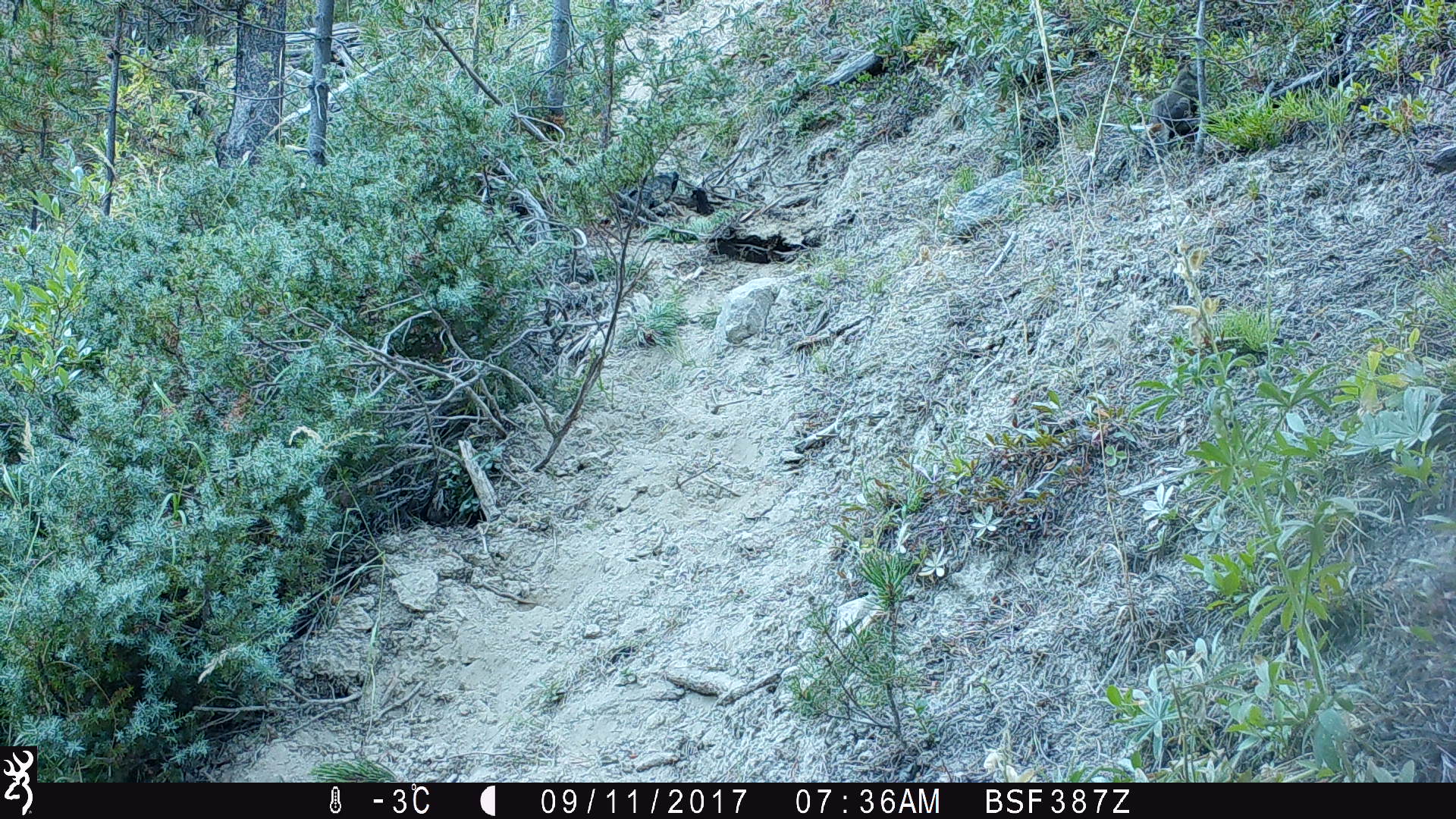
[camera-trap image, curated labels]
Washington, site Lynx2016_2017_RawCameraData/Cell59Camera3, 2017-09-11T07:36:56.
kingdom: Animalia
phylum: Chordata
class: Mammalia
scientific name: Mammalia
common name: small mammal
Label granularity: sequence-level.